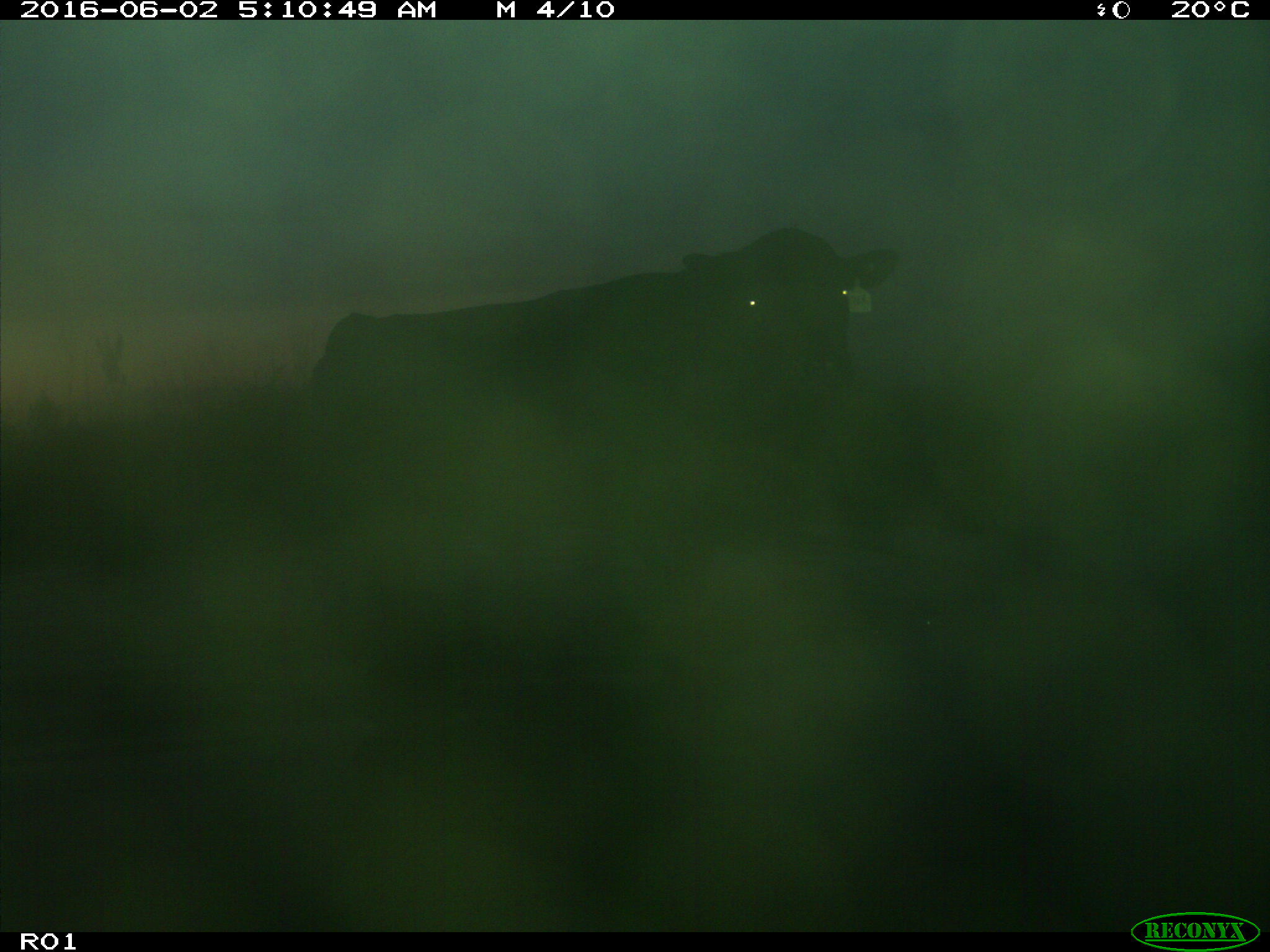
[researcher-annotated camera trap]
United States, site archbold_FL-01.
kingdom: Animalia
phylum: Chordata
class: Mammalia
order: Artiodactyla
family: Bovidae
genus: Bos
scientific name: Bos taurus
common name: domestic cow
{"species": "Bos taurus (domestic cow)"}